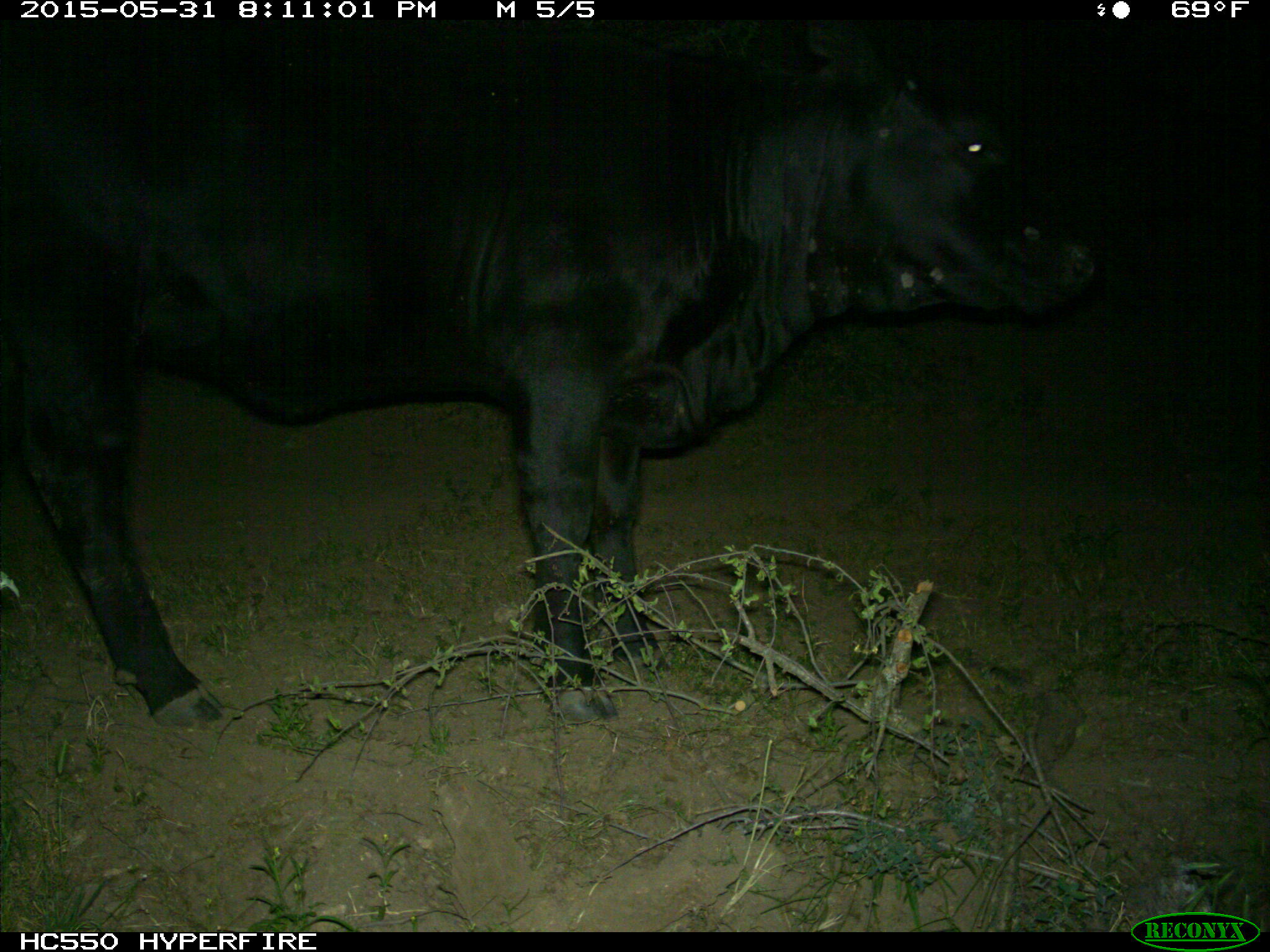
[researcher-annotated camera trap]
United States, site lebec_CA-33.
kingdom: Animalia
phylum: Chordata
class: Mammalia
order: Artiodactyla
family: Bovidae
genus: Bos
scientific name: Bos taurus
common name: domestic cow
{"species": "Bos taurus (domestic cow)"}